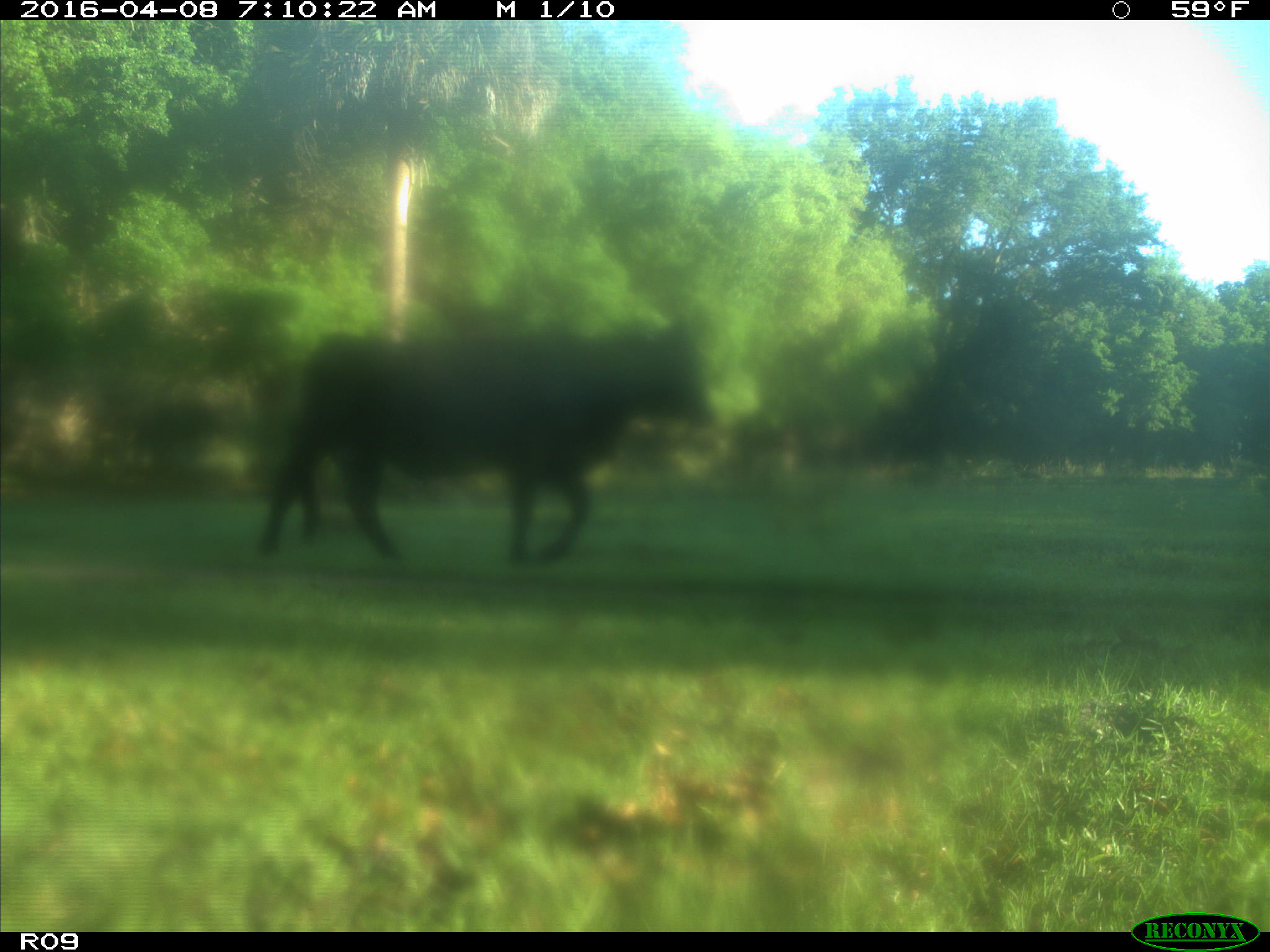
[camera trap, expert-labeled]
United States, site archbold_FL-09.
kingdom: Animalia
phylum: Chordata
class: Mammalia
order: Artiodactyla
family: Bovidae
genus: Bos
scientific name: Bos taurus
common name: domestic cow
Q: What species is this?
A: Bos taurus (domestic cow).